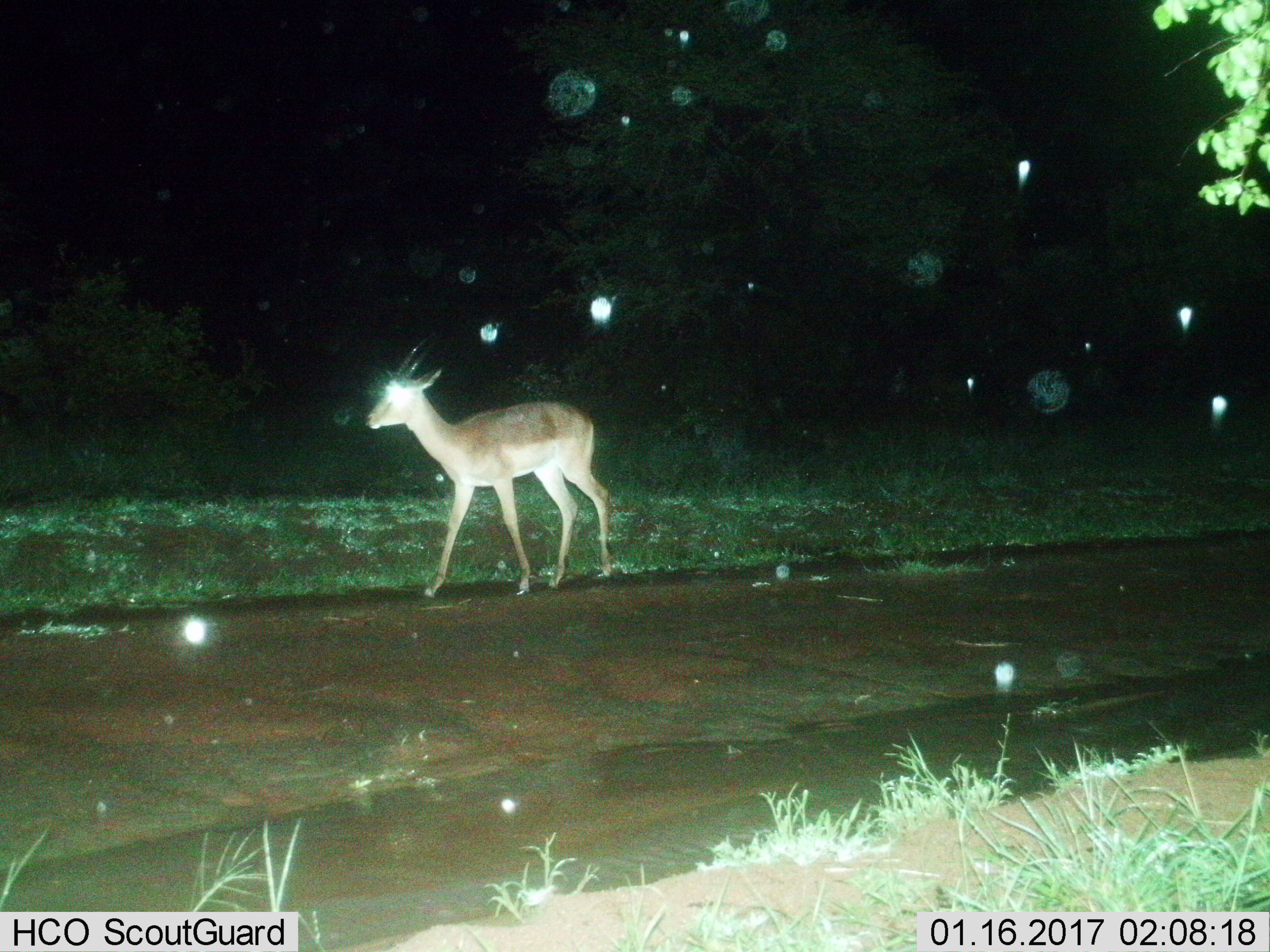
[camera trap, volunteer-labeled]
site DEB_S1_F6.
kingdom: Animalia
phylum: Chordata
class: Mammalia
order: Artiodactyla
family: Bovidae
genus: Aepyceros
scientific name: Aepyceros melampus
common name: impala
Impala (Aepyceros melampus), count 1. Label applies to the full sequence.